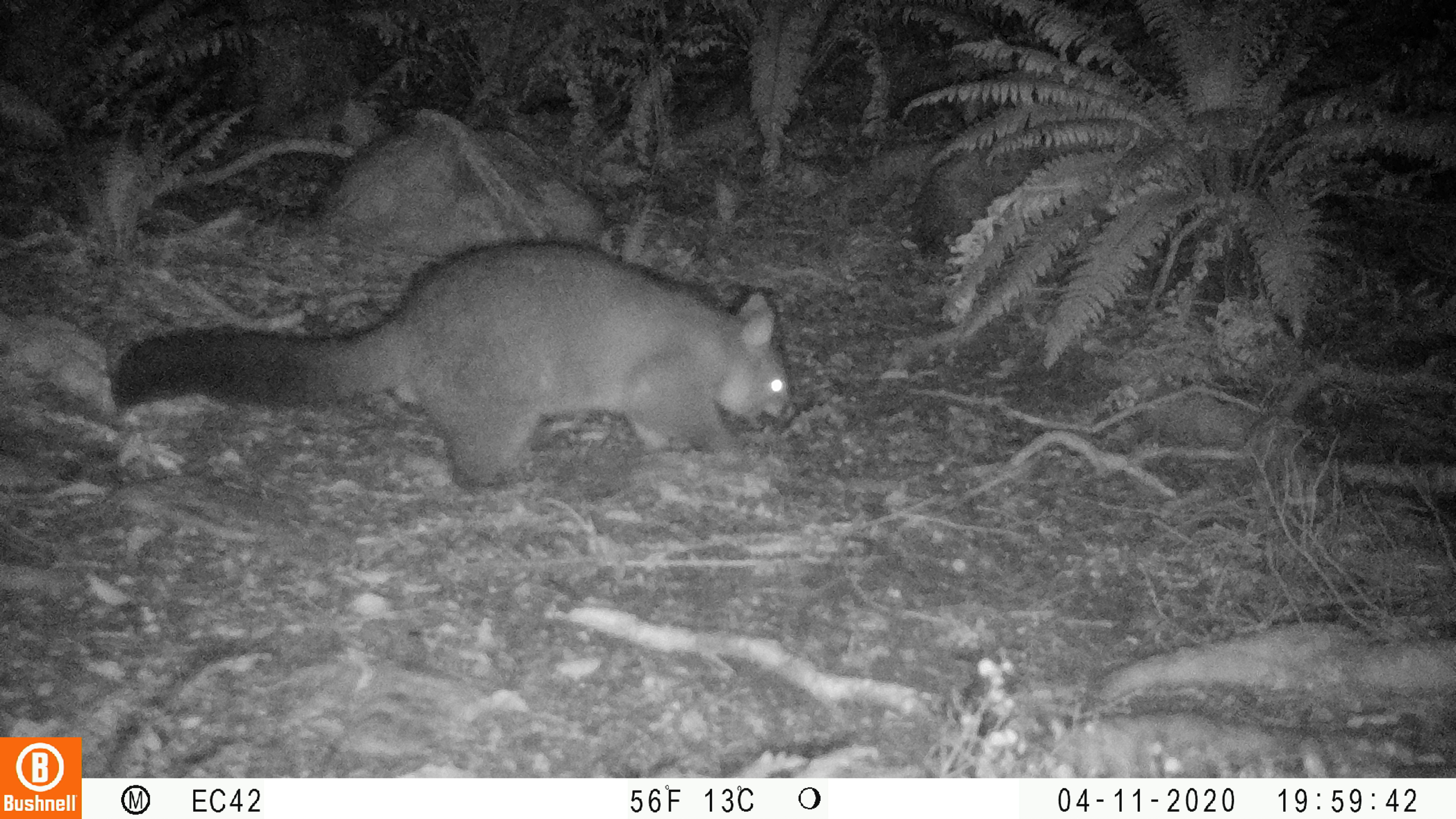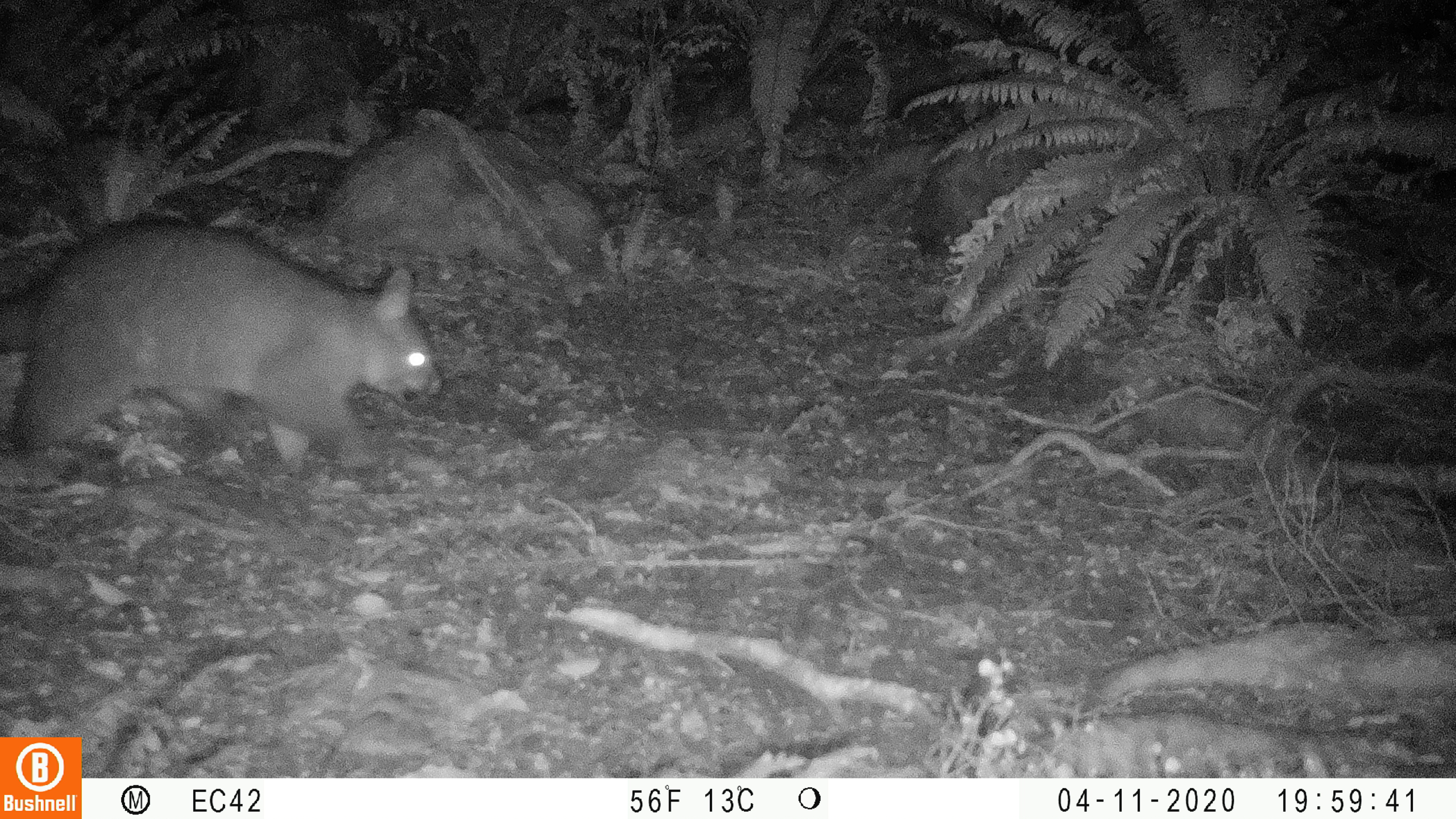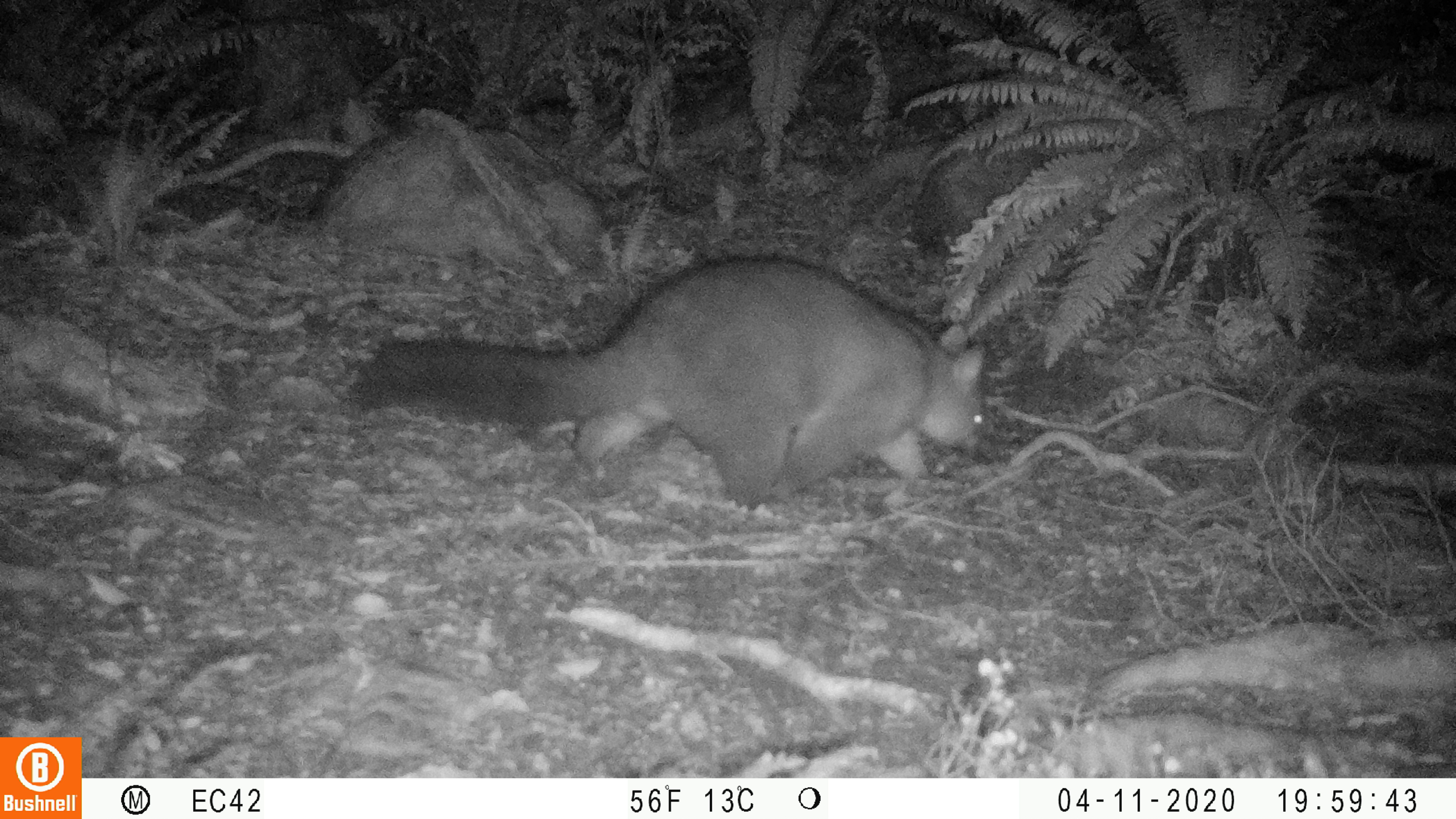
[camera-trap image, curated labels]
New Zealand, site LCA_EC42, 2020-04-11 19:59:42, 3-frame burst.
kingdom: Animalia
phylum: Chordata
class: Mammalia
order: Diprotodontia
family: Phalangeridae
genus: Trichosurus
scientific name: Trichosurus vulpecula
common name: common brushtail possum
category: possum